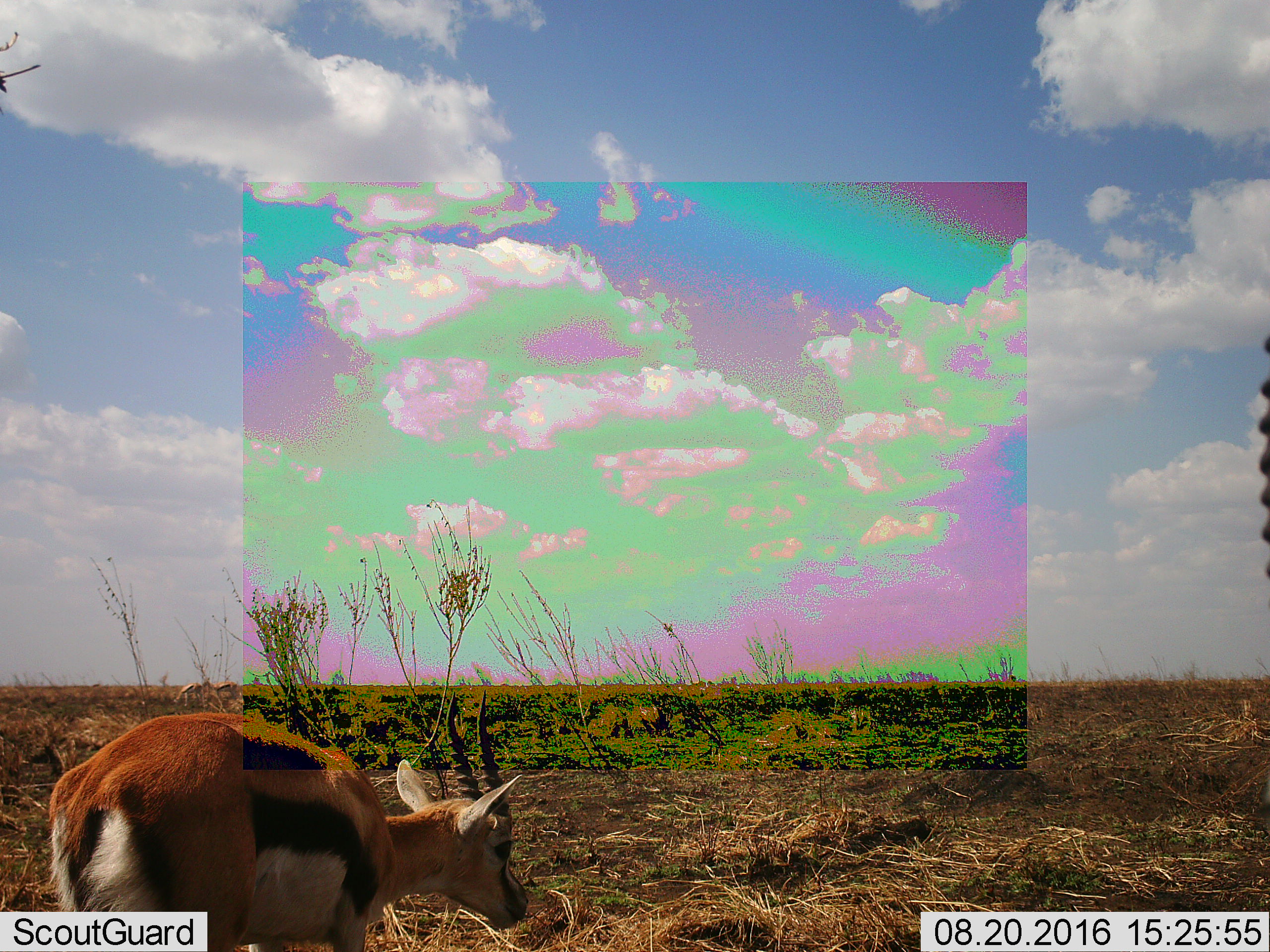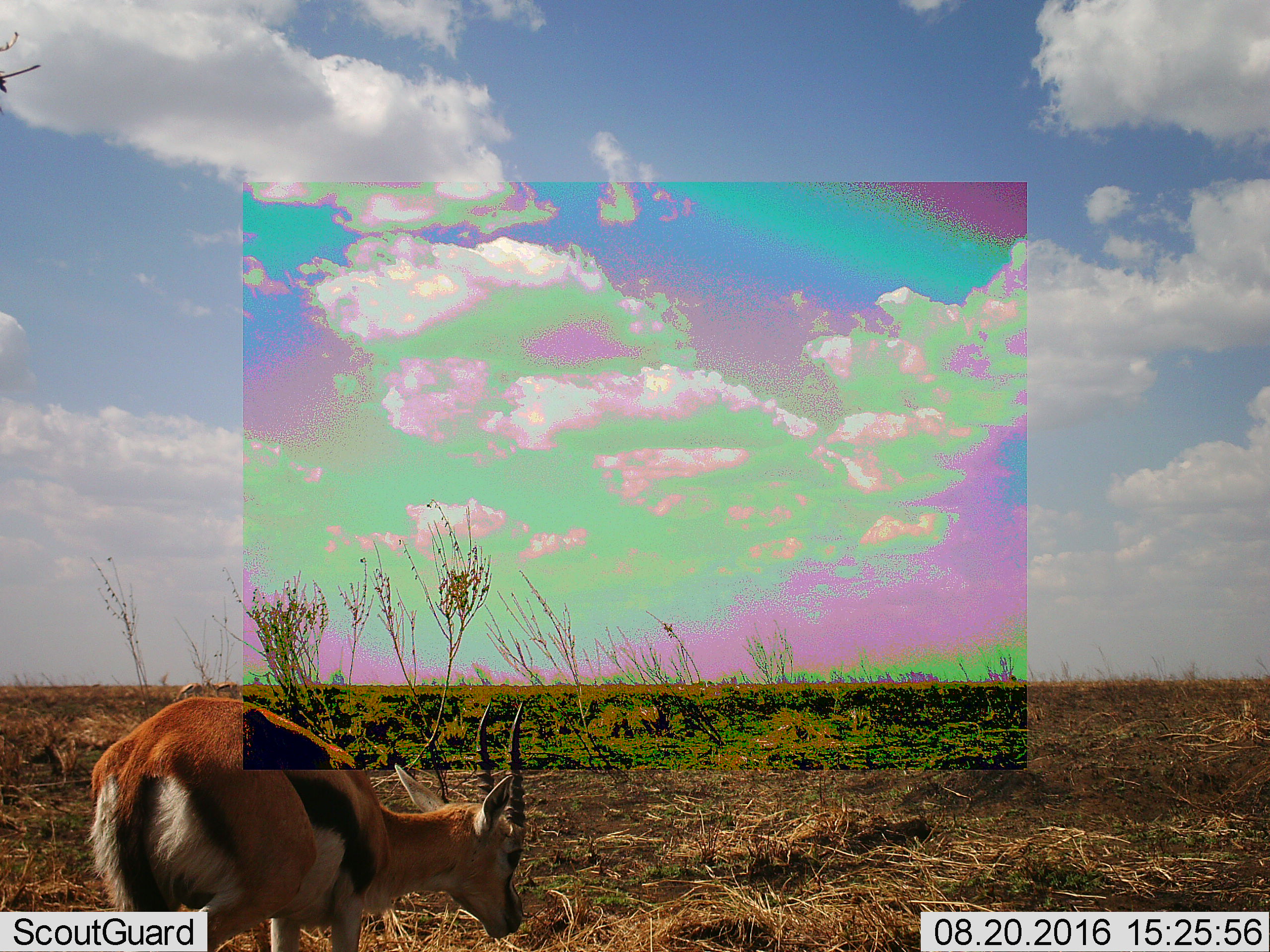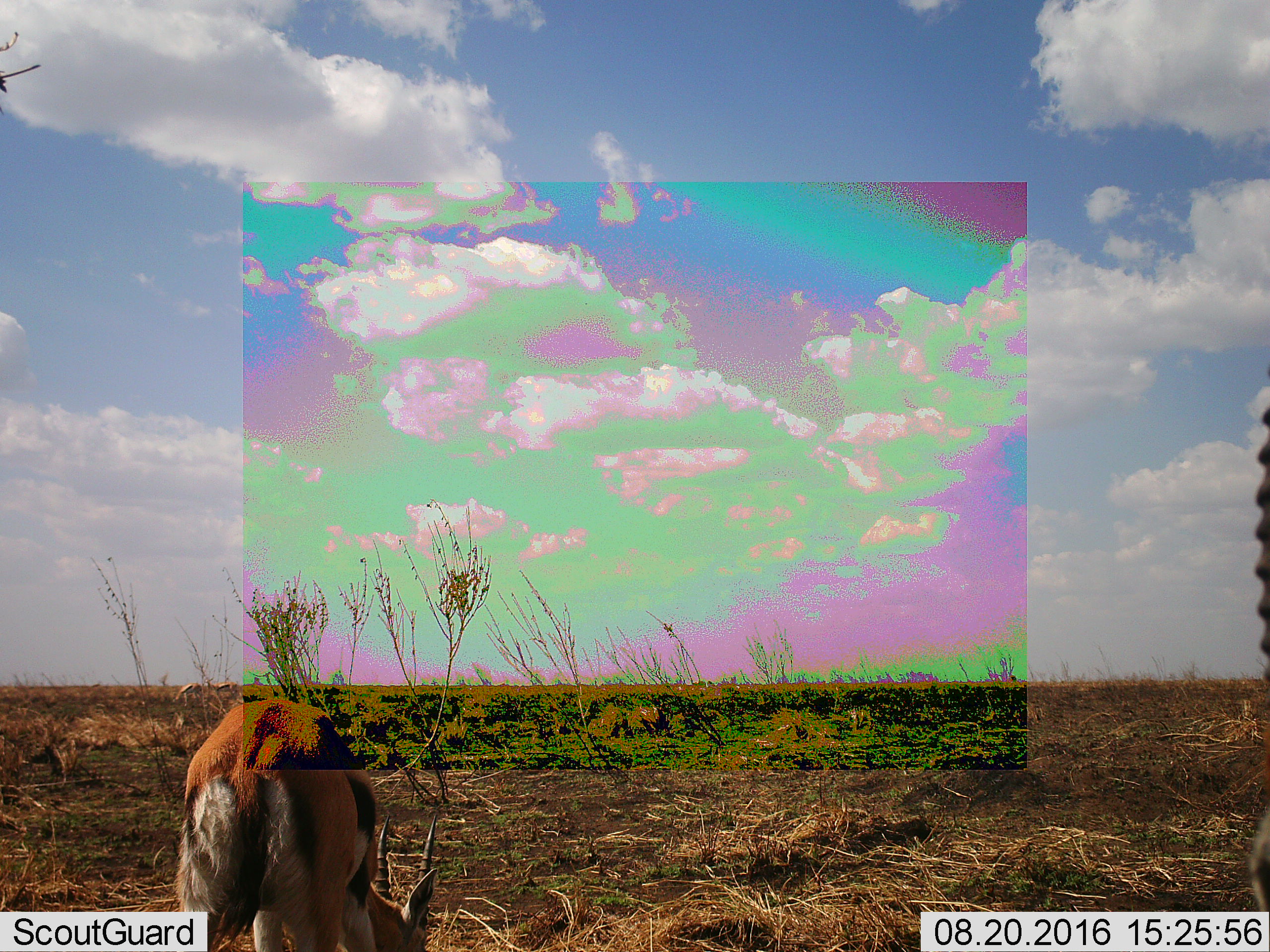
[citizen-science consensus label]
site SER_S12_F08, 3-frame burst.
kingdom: Animalia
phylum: Chordata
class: Mammalia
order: Artiodactyla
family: Bovidae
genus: Eudorcas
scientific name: Eudorcas thomsonii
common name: thomson's gazelle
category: gazellethomsons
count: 2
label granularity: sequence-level